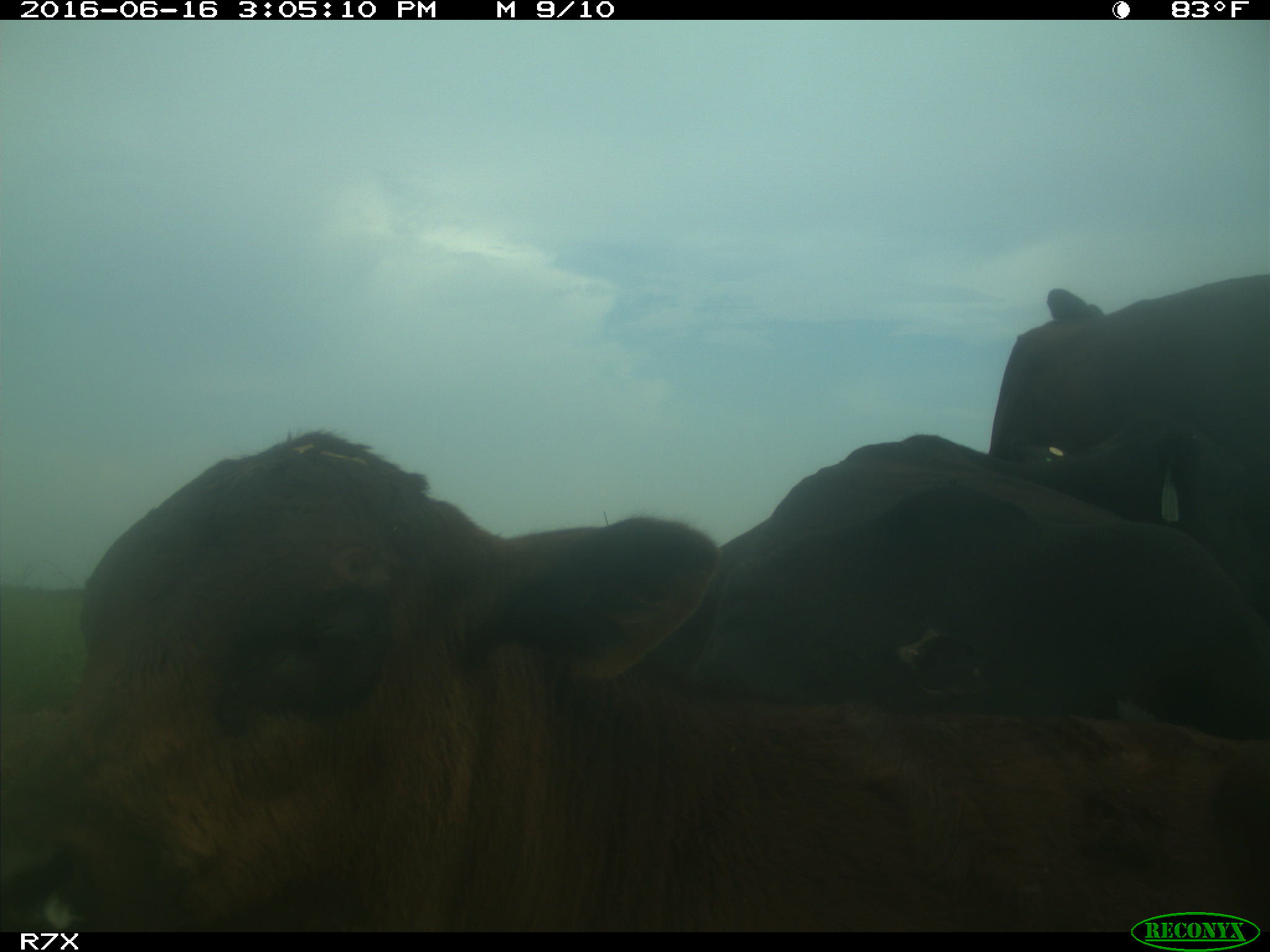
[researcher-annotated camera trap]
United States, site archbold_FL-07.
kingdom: Animalia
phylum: Chordata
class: Mammalia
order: Artiodactyla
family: Bovidae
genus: Bos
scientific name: Bos taurus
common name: domestic cow